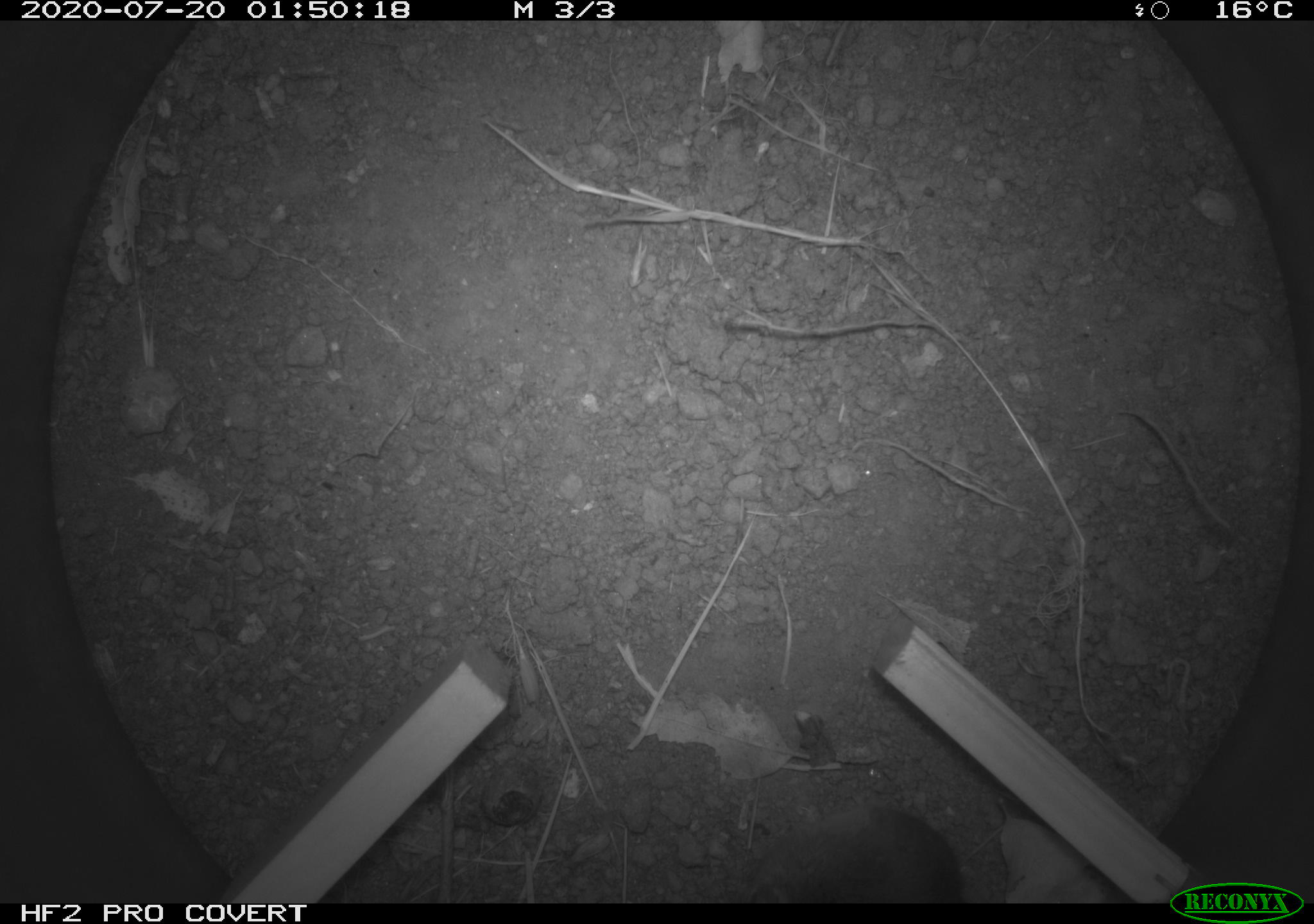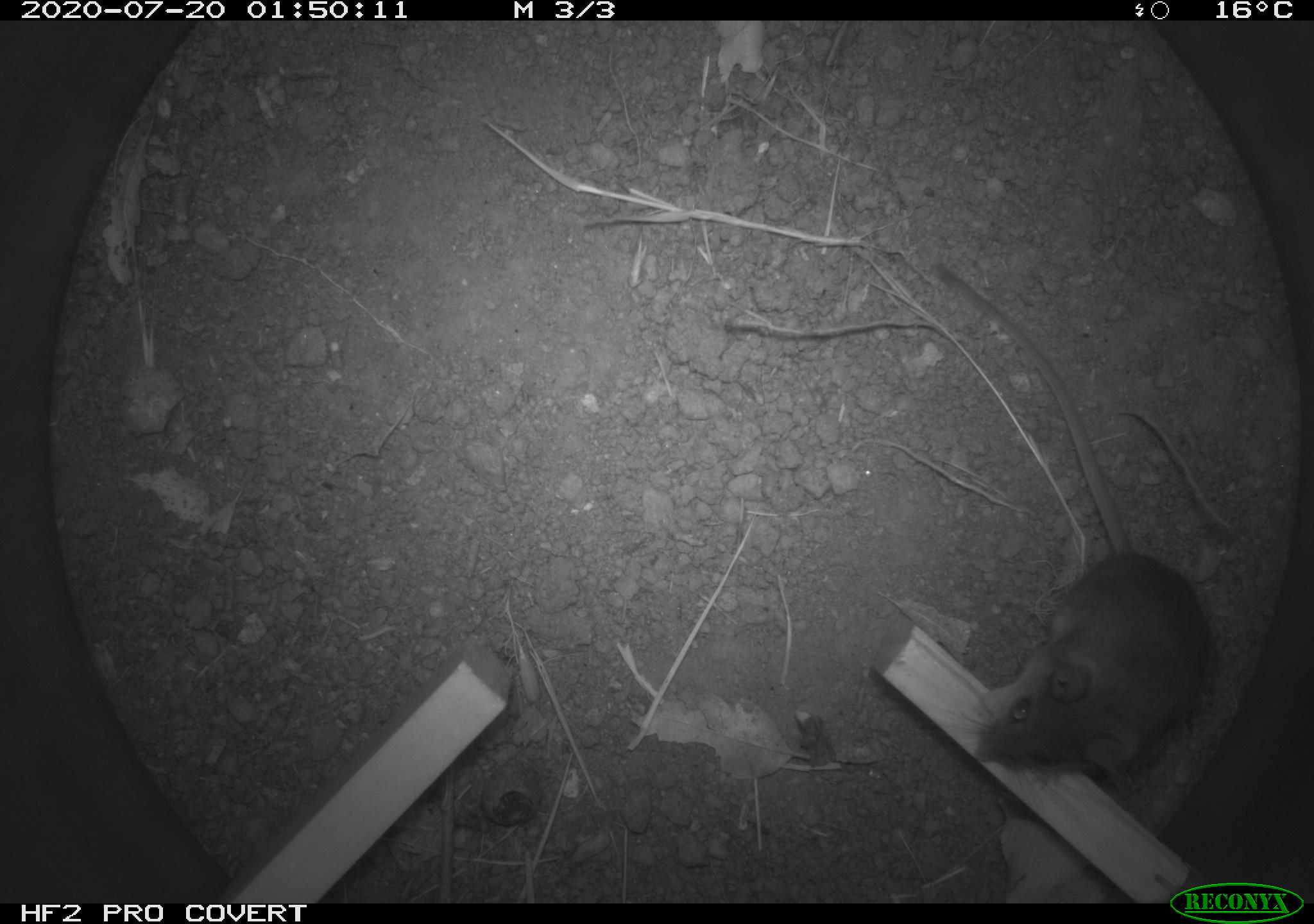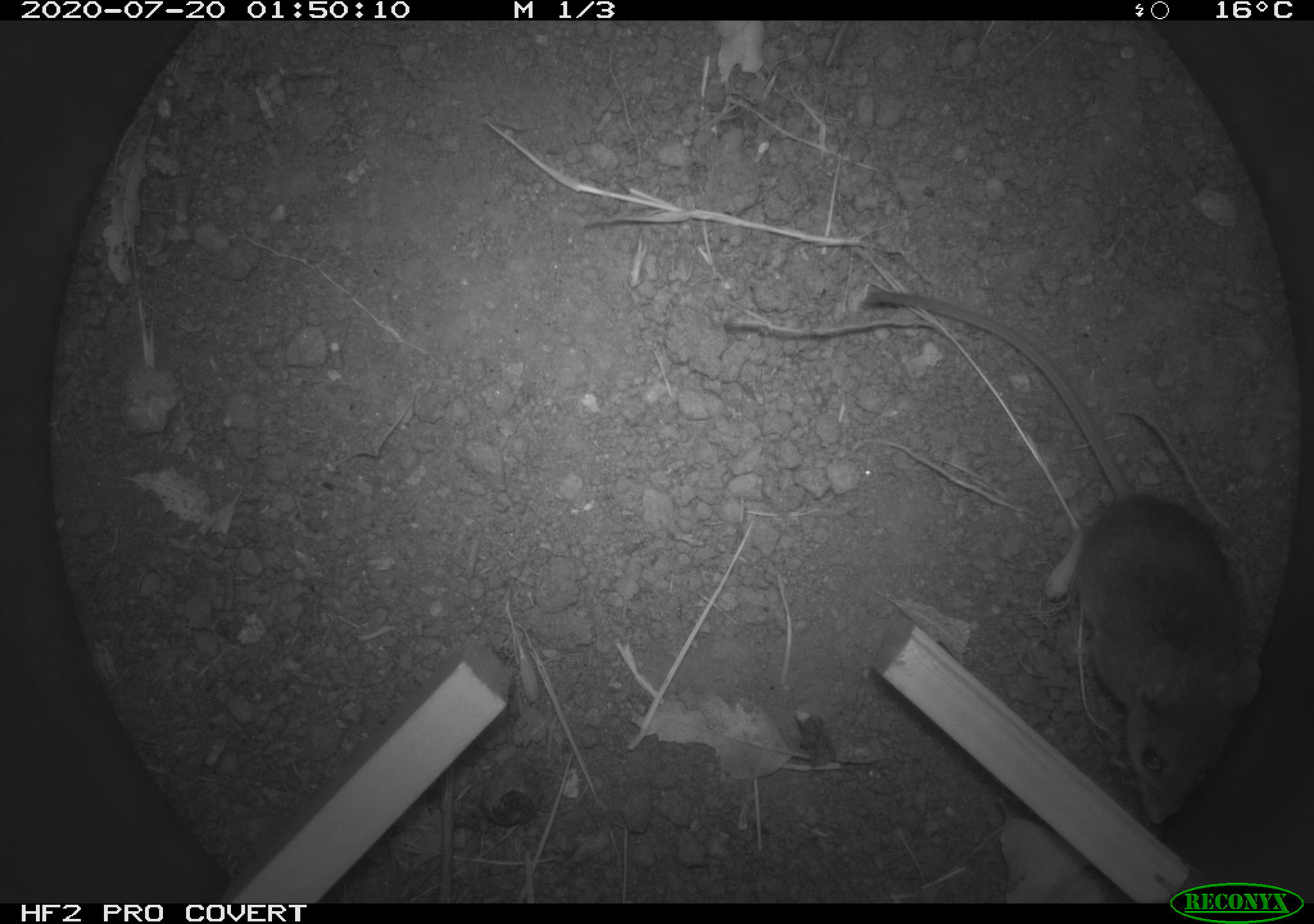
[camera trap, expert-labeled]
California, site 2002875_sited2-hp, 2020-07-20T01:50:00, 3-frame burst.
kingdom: Animalia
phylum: Chordata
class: Mammalia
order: Rodentia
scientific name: Rodentia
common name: rodent